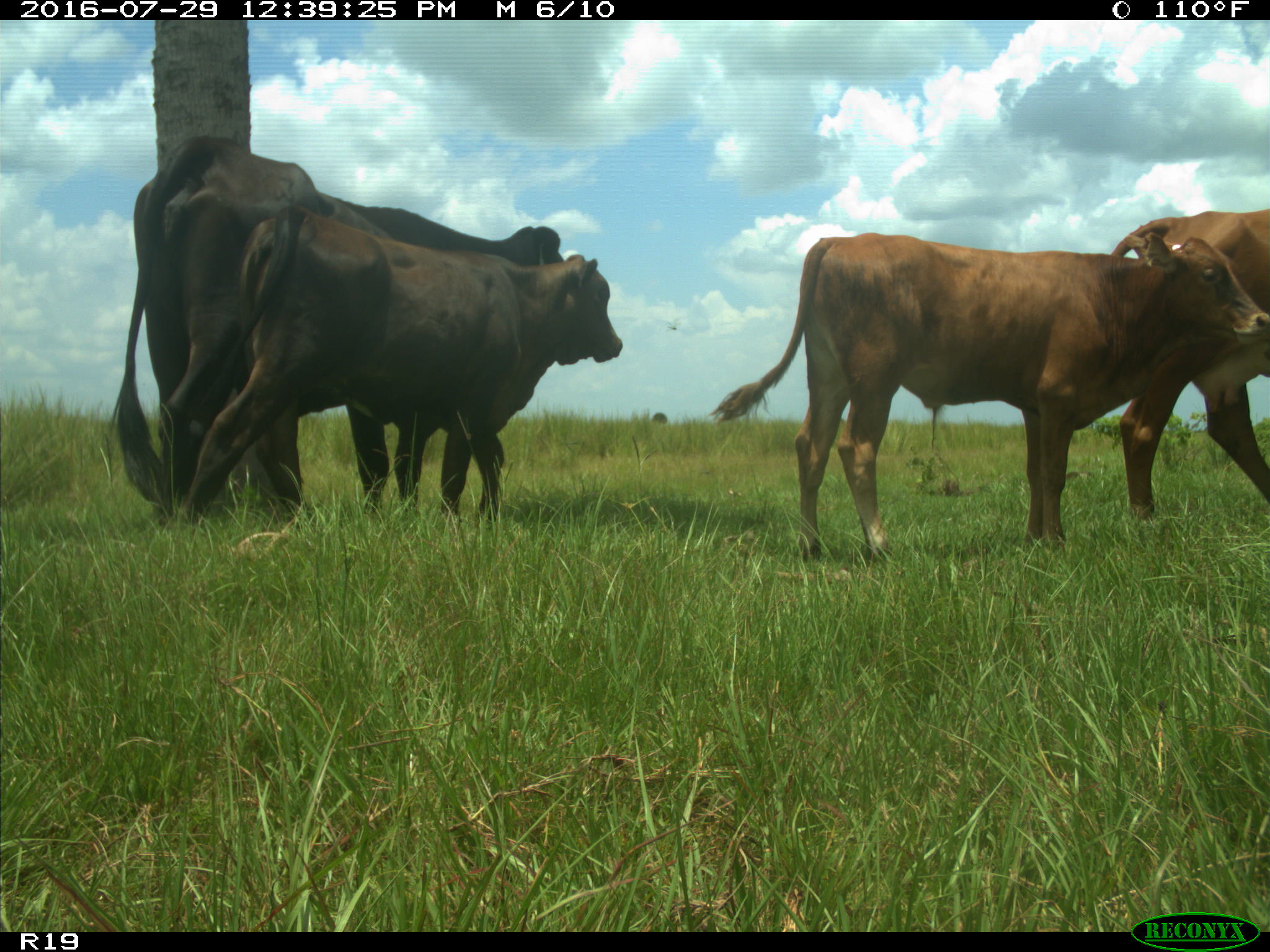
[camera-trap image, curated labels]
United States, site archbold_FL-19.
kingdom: Animalia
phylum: Chordata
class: Mammalia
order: Artiodactyla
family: Bovidae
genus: Bos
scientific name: Bos taurus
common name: domestic cow